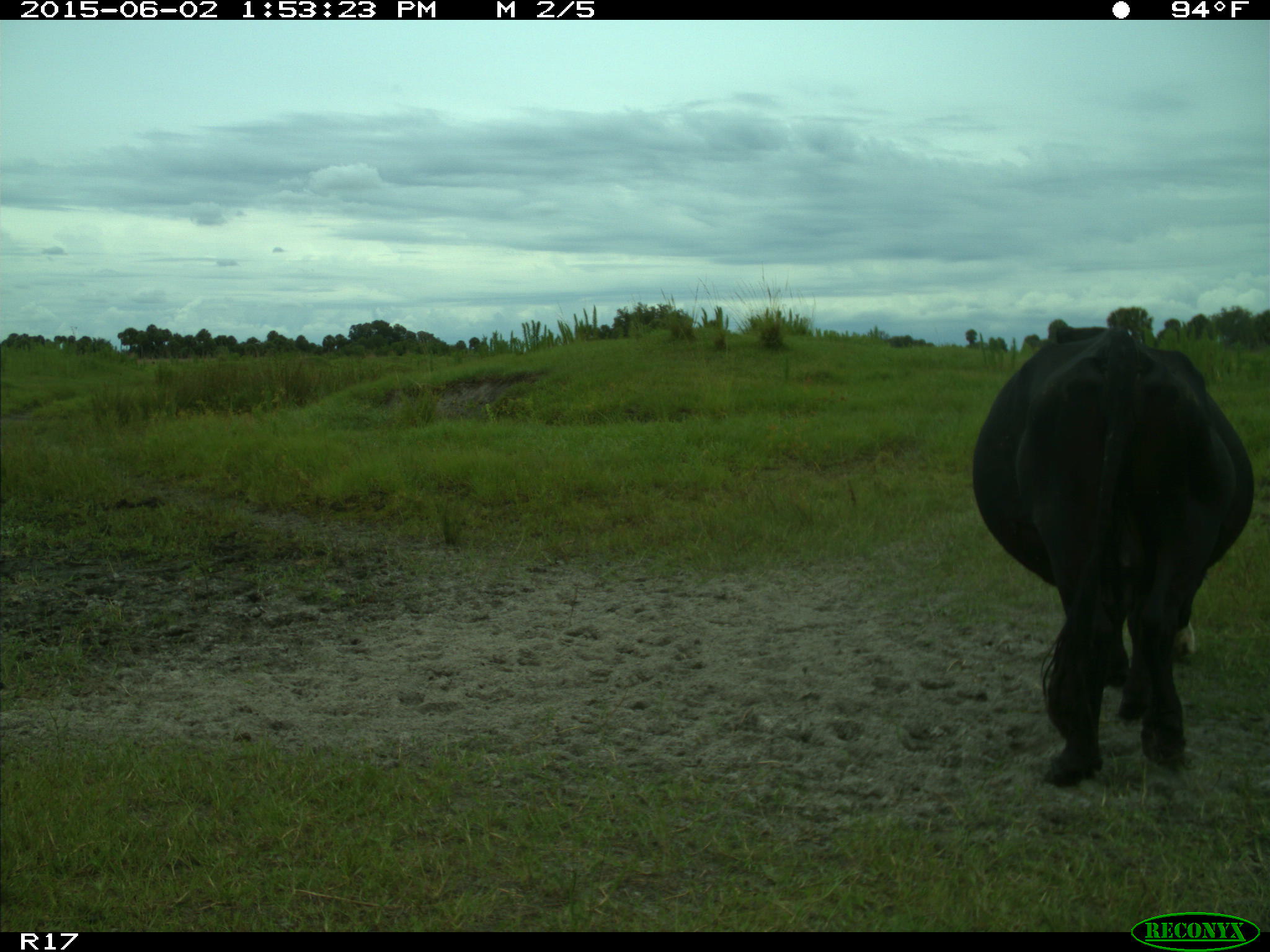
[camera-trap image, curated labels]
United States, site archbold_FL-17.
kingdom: Animalia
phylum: Chordata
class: Mammalia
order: Artiodactyla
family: Bovidae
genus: Bos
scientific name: Bos taurus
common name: domestic cow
Bos taurus (domestic cow).